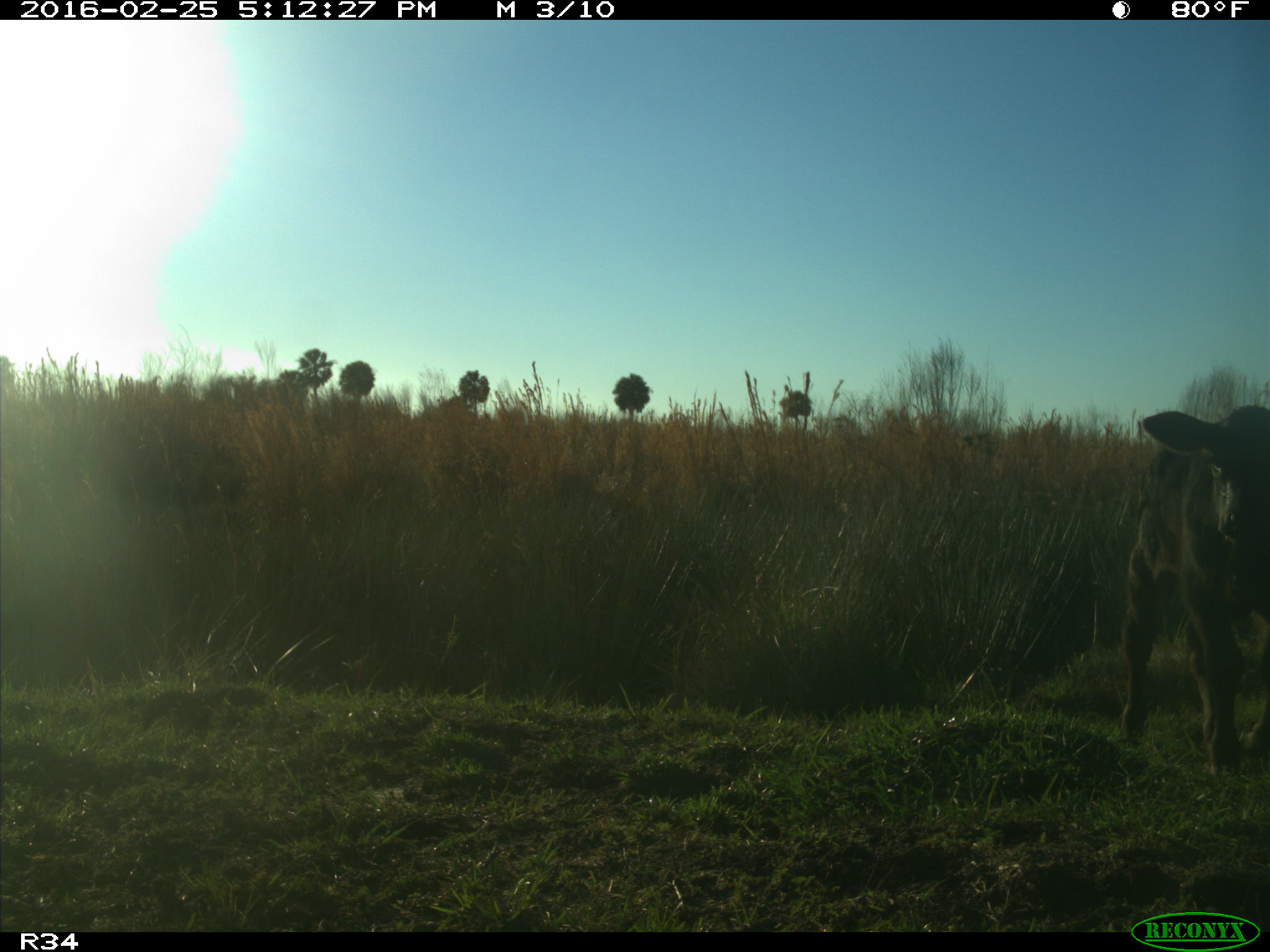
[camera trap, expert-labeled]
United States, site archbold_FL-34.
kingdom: Animalia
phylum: Chordata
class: Mammalia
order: Artiodactyla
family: Bovidae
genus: Bos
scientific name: Bos taurus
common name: domestic cow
Bos taurus (domestic cow).